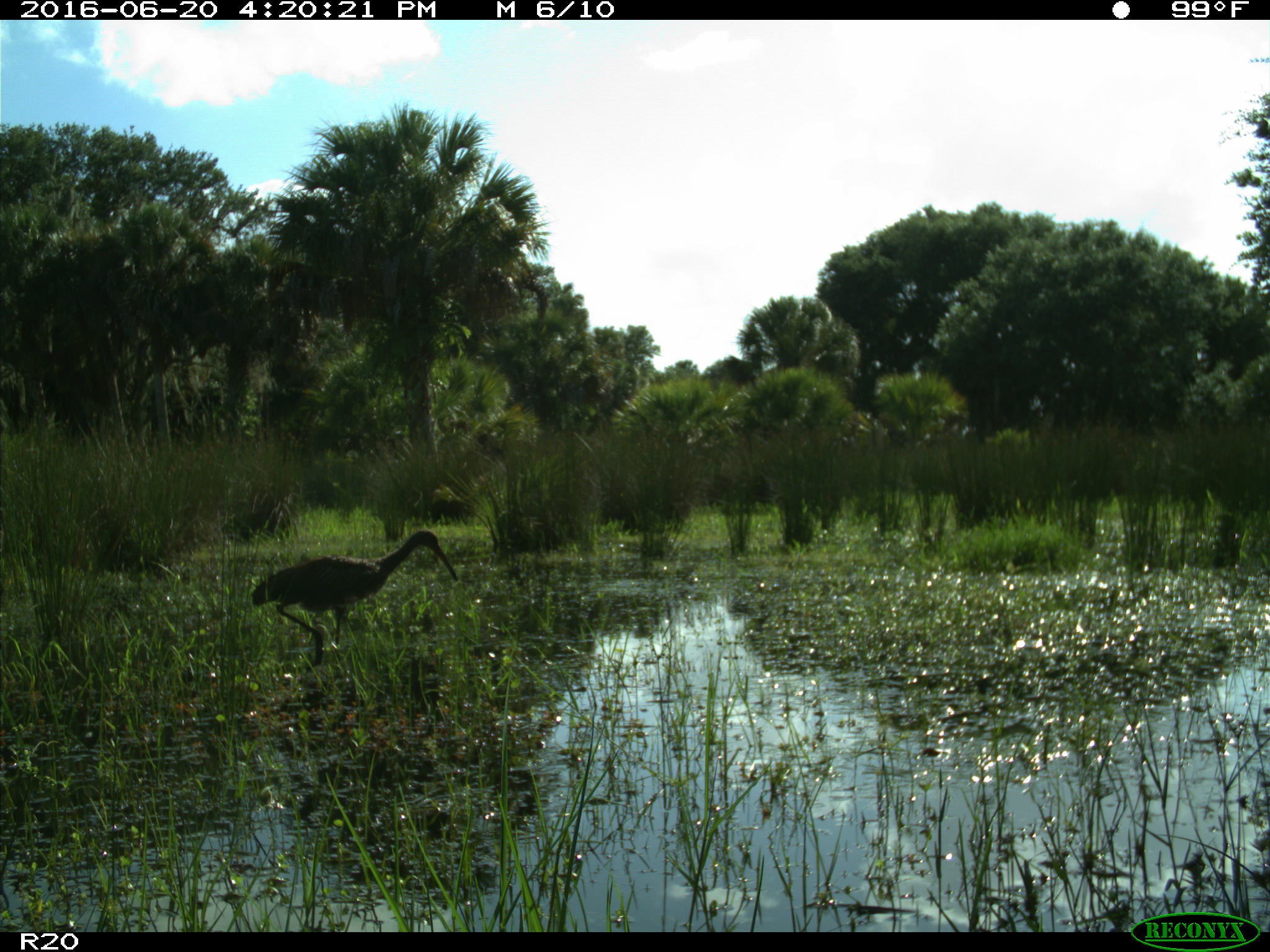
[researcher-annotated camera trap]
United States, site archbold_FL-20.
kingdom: Animalia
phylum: Chordata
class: Aves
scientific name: Aves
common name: birds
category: unidentified bird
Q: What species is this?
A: Unidentified bird (birds) (Aves).